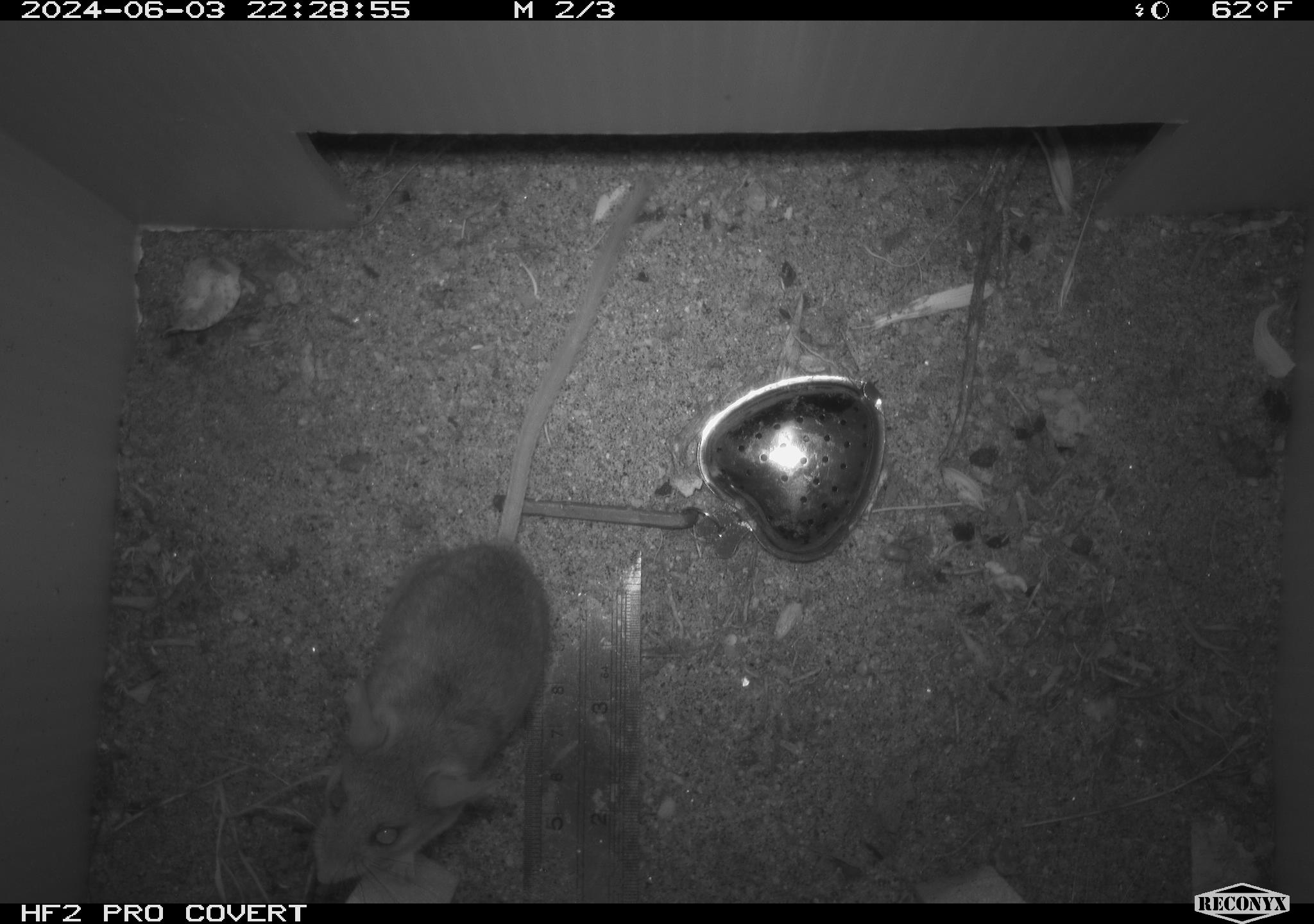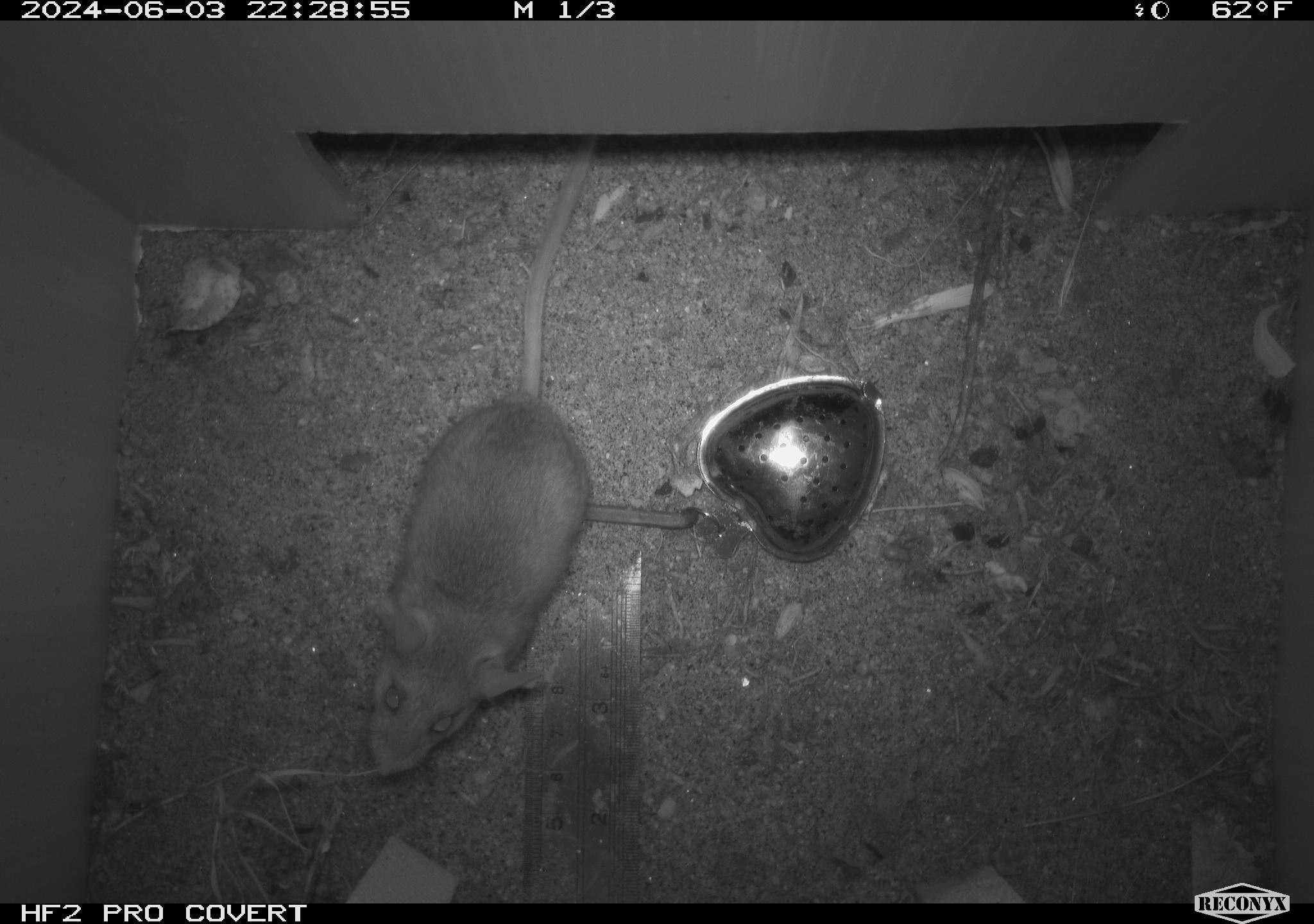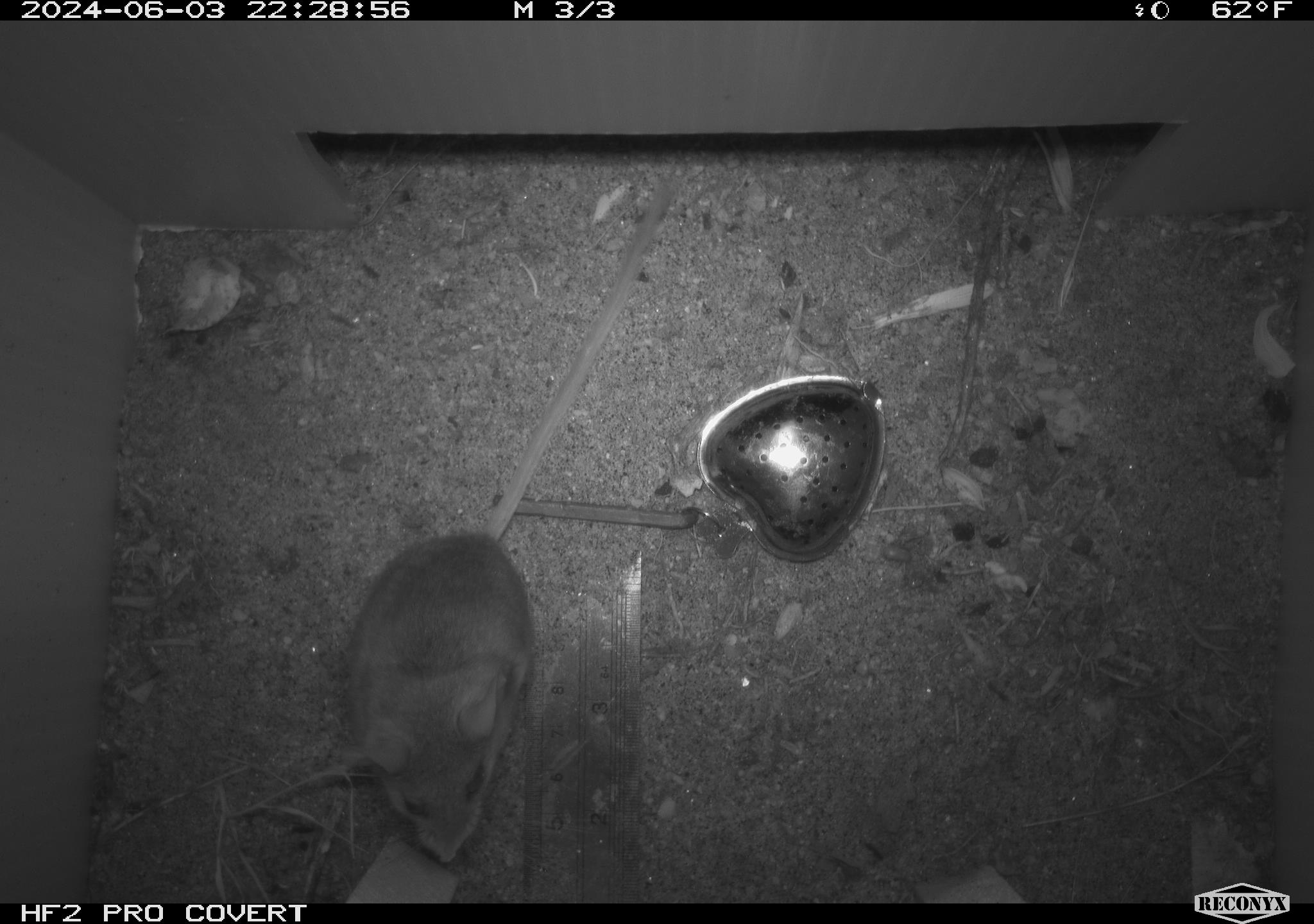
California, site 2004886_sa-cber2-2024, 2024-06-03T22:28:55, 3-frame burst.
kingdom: Animalia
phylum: Chordata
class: Mammalia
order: Rodentia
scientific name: Rodentia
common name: mouse species